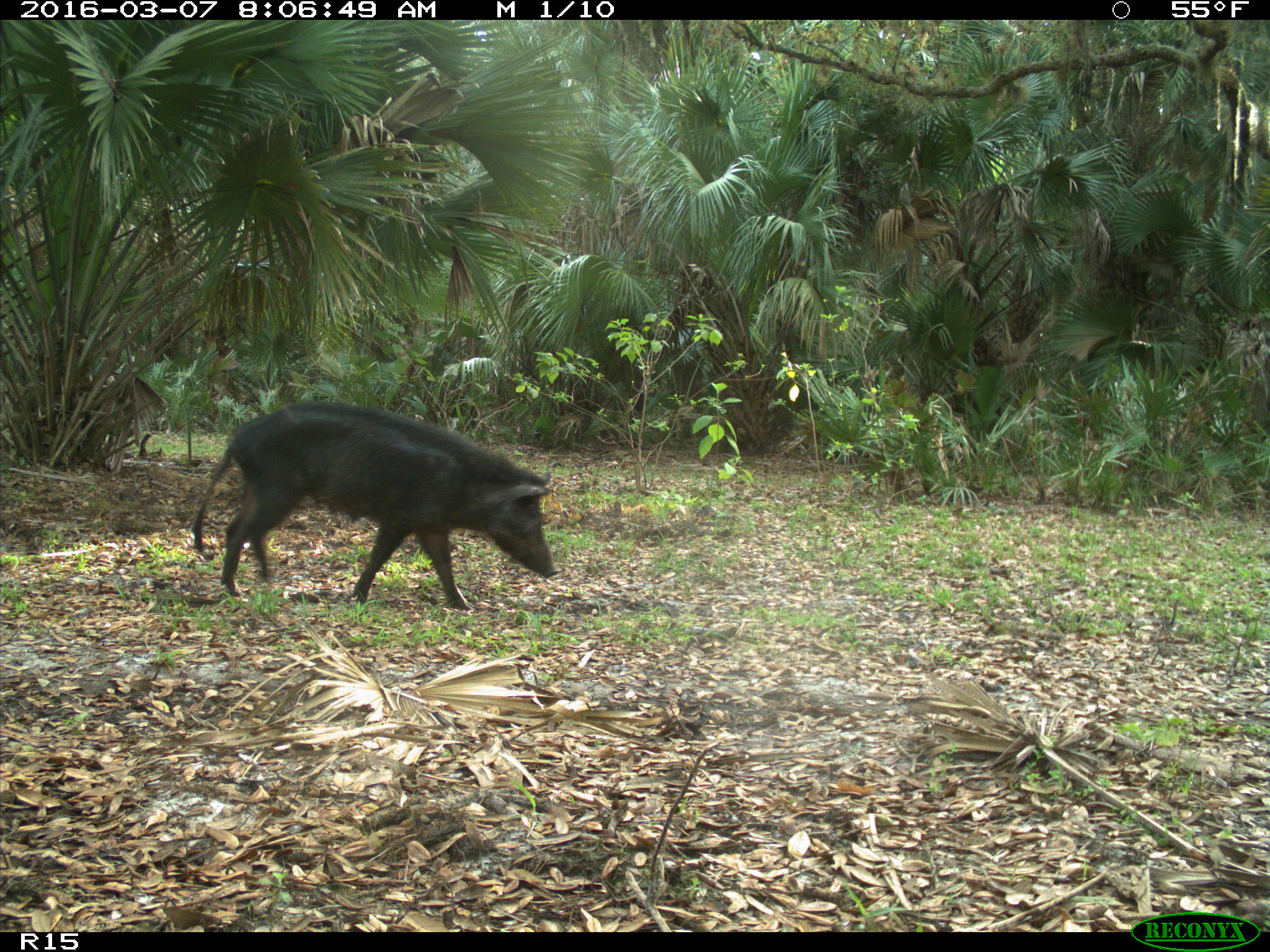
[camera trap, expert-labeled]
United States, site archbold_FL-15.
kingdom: Animalia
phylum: Chordata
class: Mammalia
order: Artiodactyla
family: Suidae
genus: Sus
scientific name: Sus scrofa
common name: wild boar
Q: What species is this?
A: Sus scrofa (wild boar).